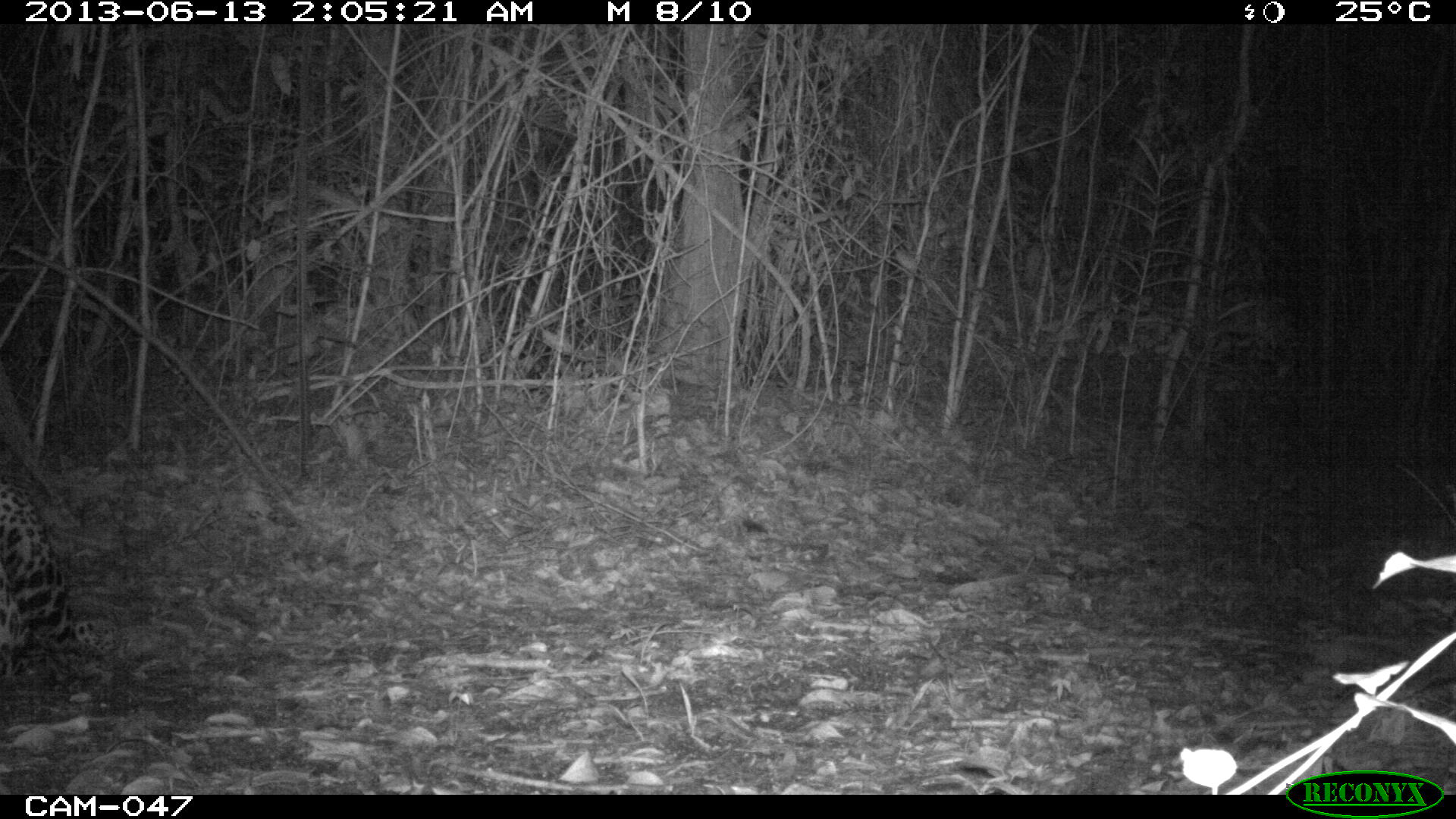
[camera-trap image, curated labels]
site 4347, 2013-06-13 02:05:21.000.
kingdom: Animalia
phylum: Chordata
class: Mammalia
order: Carnivora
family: Felidae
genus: Panthera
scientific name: Panthera onca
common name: jaguar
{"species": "Panthera onca (jaguar)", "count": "1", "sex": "male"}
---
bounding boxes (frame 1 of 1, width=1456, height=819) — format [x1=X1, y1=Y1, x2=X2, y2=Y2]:
panthera onca: [x1=0, y1=480, x2=122, y2=690]